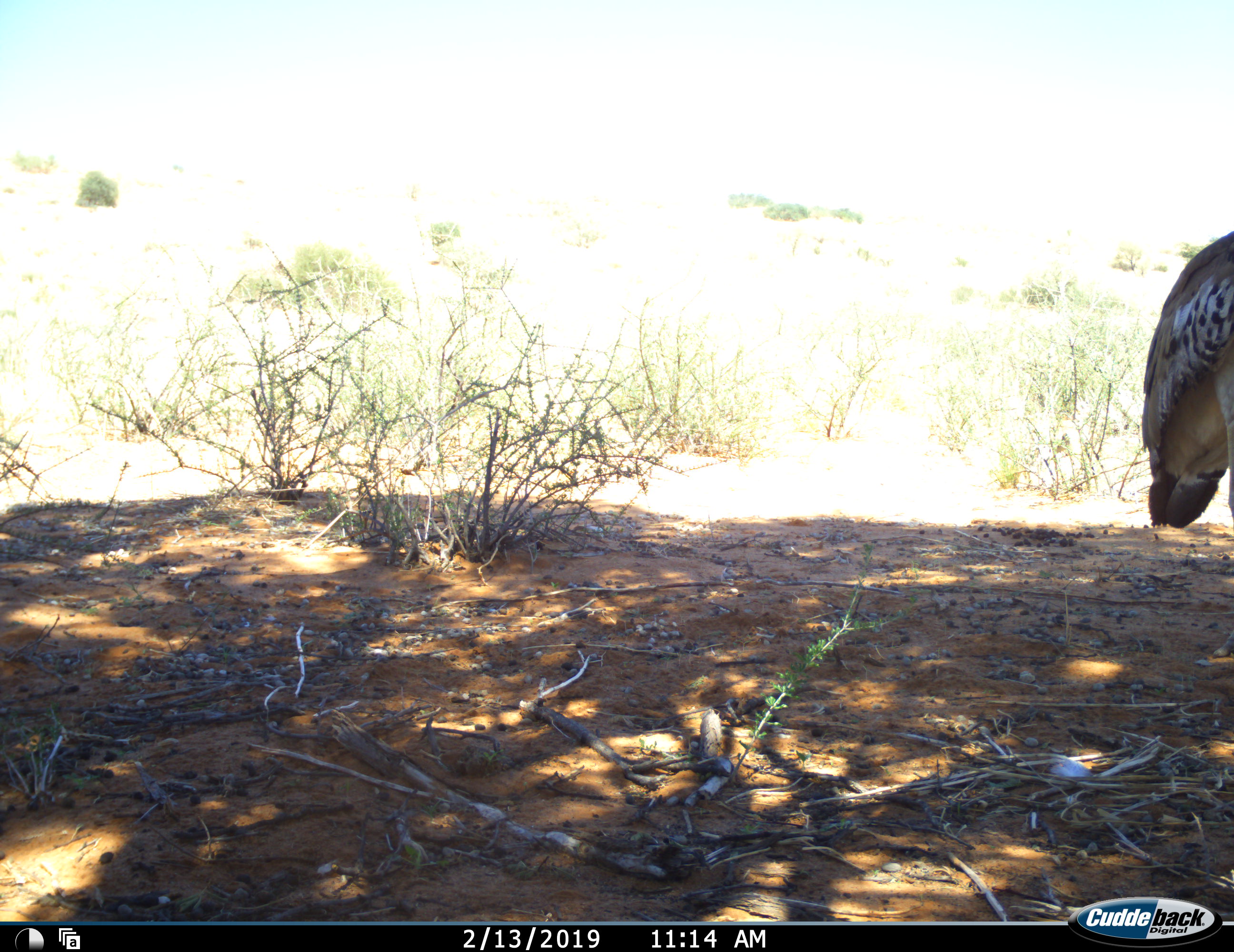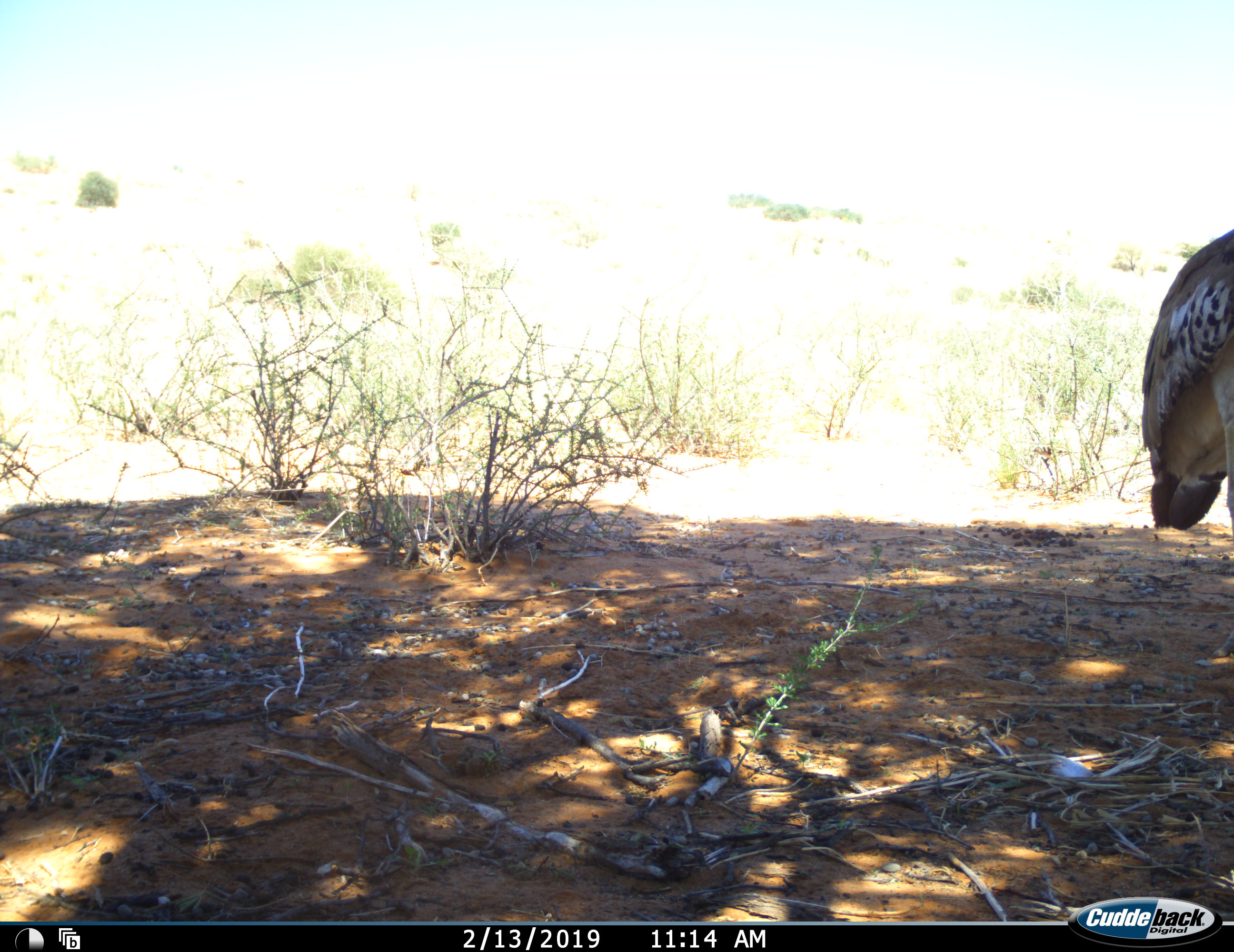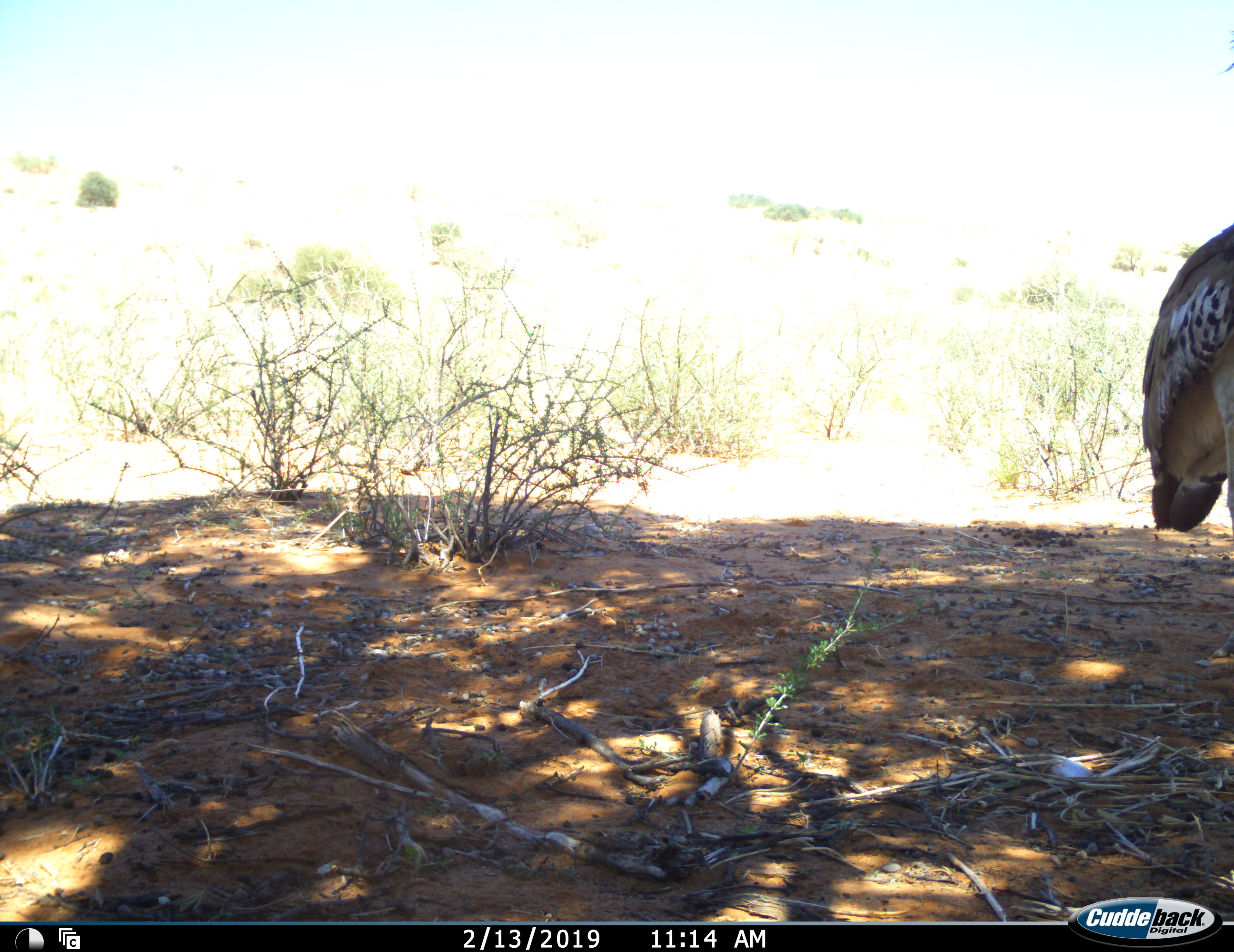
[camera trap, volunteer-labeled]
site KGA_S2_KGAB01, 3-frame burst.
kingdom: Animalia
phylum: Chordata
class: Aves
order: Otidiformes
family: Otididae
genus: Ardeotis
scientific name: Ardeotis kori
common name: kori bustard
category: bustardkori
Bustardkori (kori bustard) (Ardeotis kori), count 1. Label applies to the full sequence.